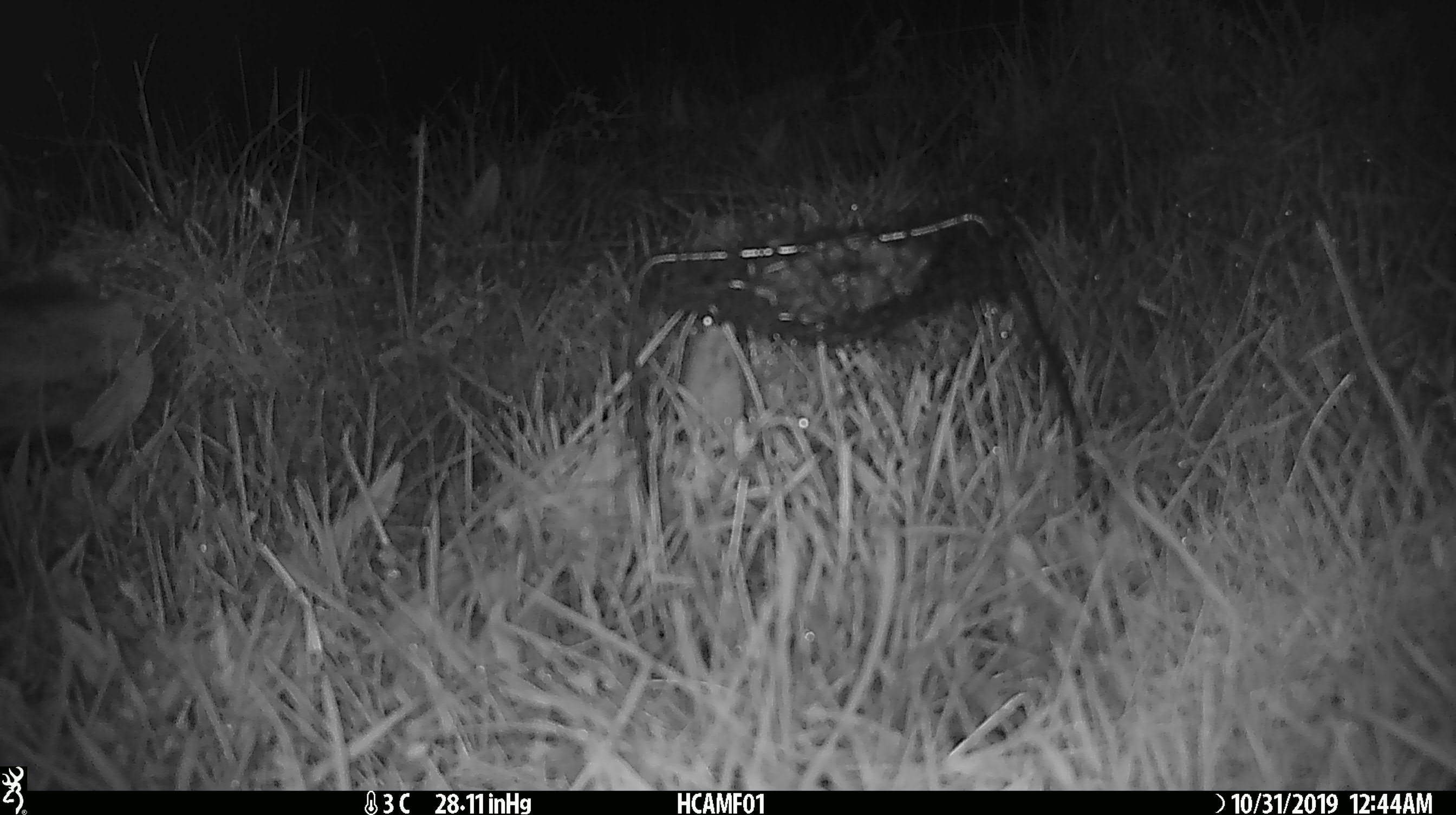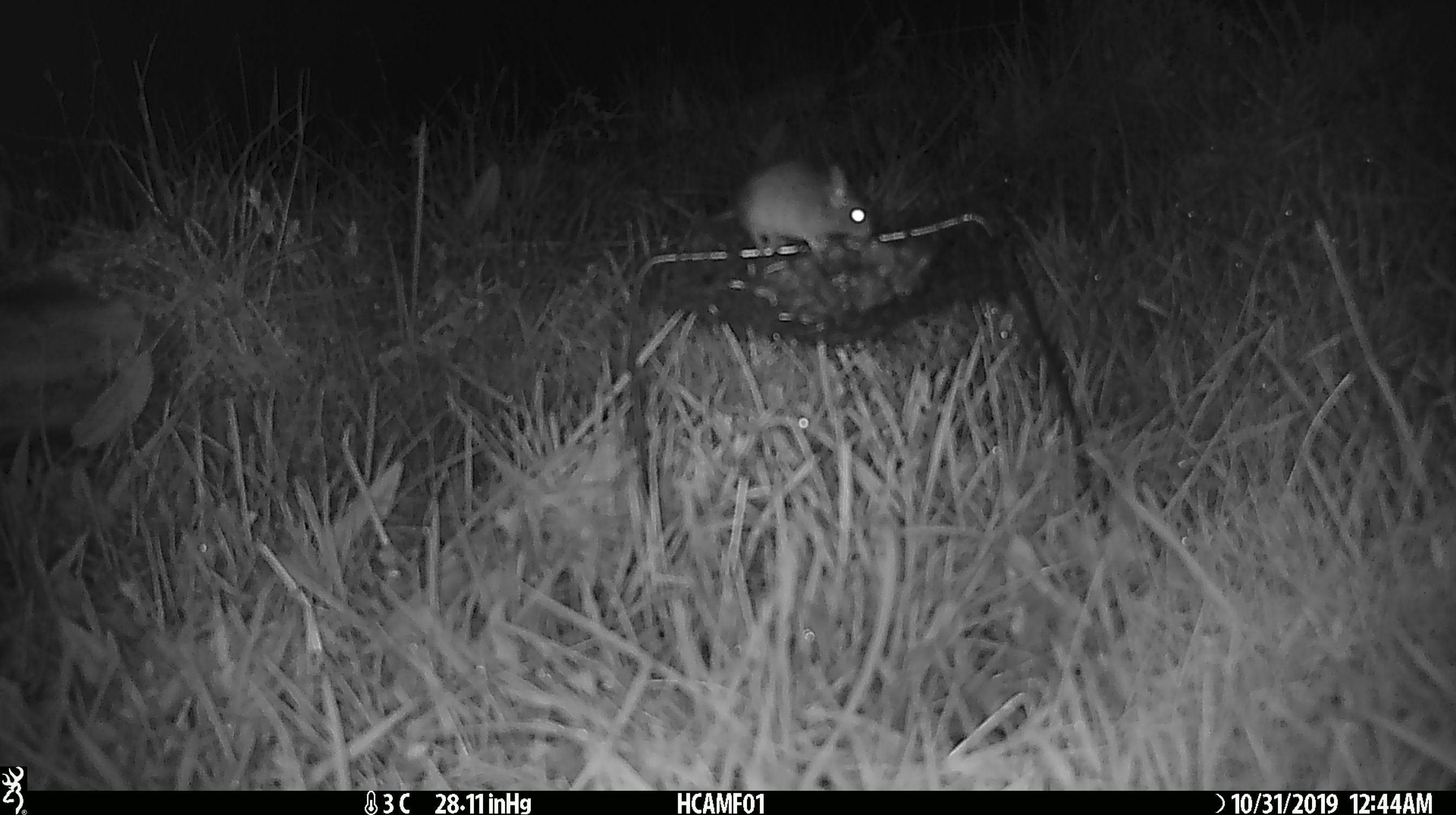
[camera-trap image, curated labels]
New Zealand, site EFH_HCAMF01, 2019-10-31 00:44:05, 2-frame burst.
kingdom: Animalia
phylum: Chordata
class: Mammalia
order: Rodentia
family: Muridae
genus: Mus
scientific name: Mus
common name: mouse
Mouse (Mus).